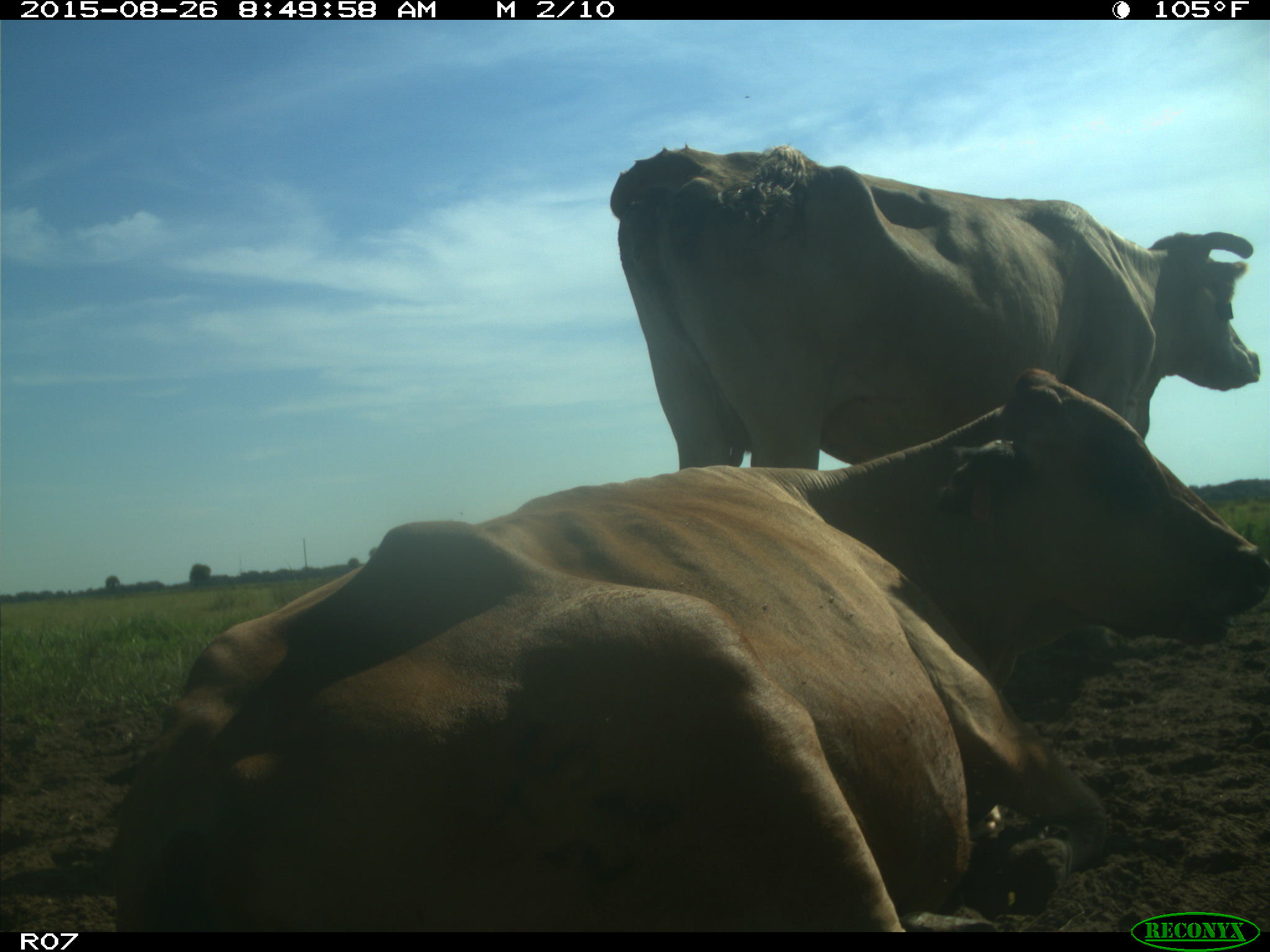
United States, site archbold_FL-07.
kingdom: Animalia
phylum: Chordata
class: Mammalia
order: Artiodactyla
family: Bovidae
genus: Bos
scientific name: Bos taurus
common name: domestic cow